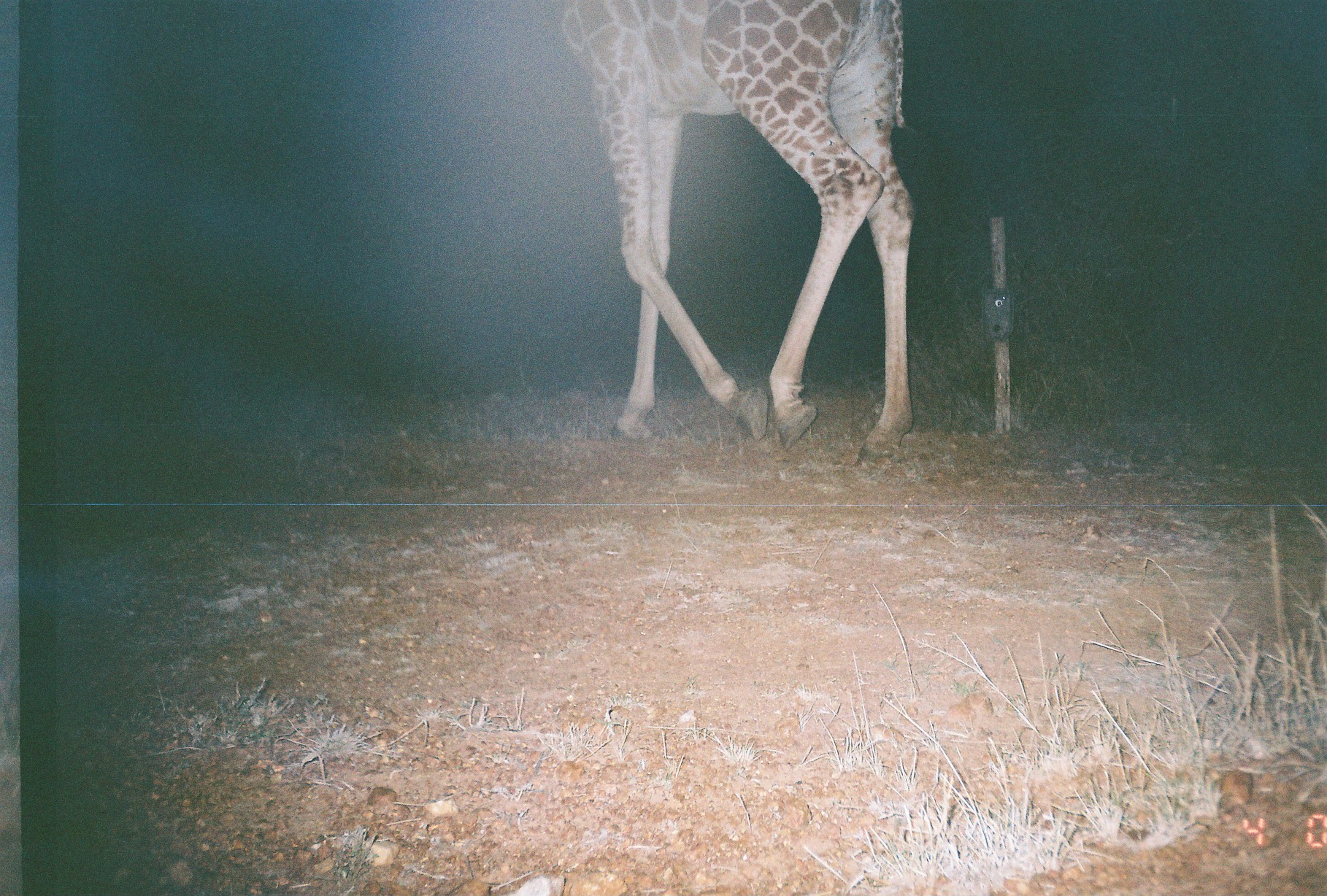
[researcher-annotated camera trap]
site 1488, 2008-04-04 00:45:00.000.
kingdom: Animalia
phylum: Chordata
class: Mammalia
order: Artiodactyla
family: Giraffidae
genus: Giraffa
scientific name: Giraffa camelopardalis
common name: giraffe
Giraffa camelopardalis (giraffe), count 1.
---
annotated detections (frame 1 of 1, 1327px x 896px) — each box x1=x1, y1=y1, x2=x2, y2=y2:
giraffa camelopardalis: x1=548, y1=0, x2=912, y2=468